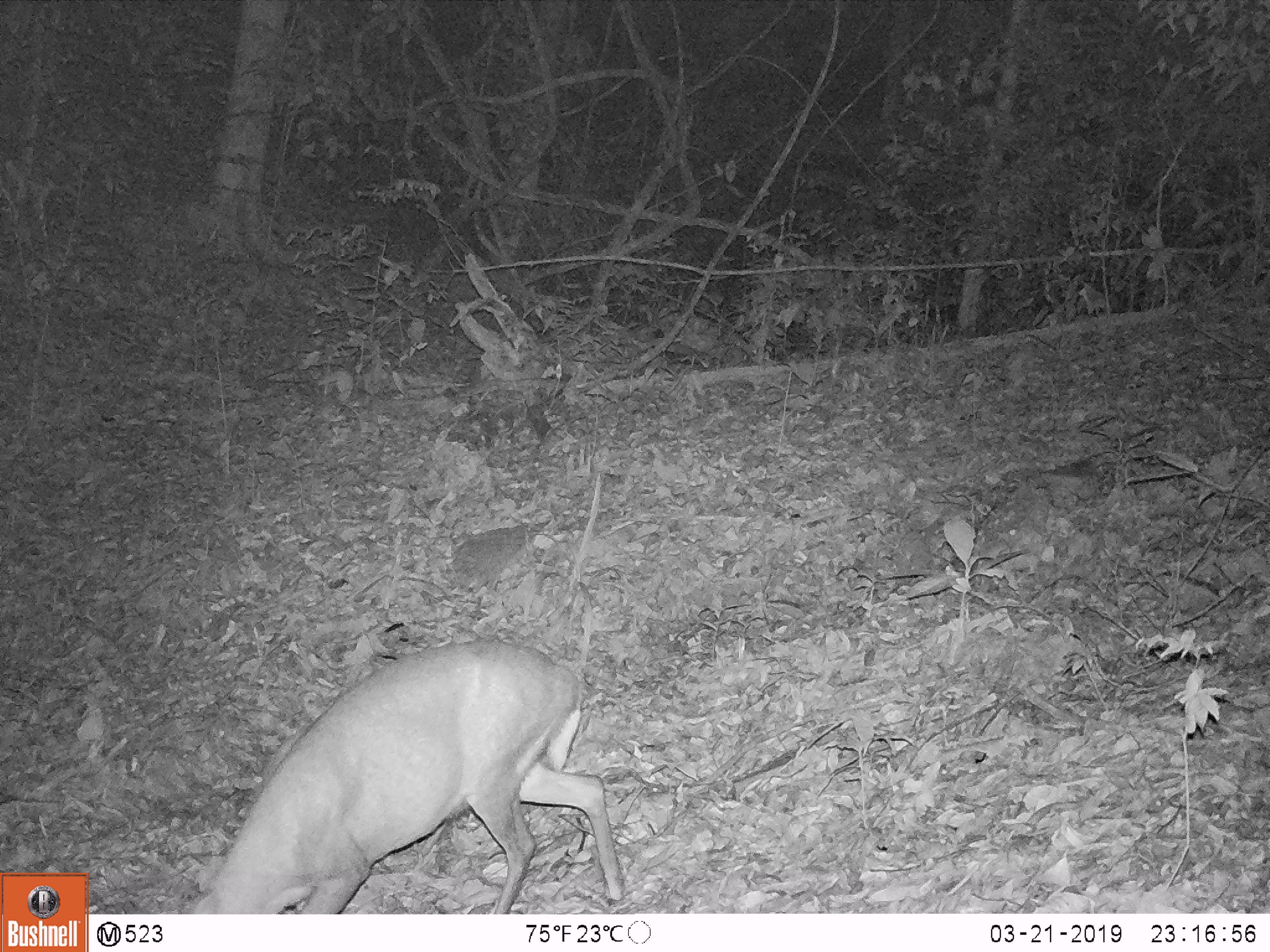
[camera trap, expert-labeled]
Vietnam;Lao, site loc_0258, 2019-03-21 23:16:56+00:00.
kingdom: Animalia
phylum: Chordata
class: Mammalia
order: Artiodactyla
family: Cervidae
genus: Muntiacus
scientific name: Muntiacus rooseveltorum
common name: roosevelt's muntjac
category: roosevelts muntjac group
Roosevelts muntjac group (roosevelt's muntjac) (Muntiacus rooseveltorum). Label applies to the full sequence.